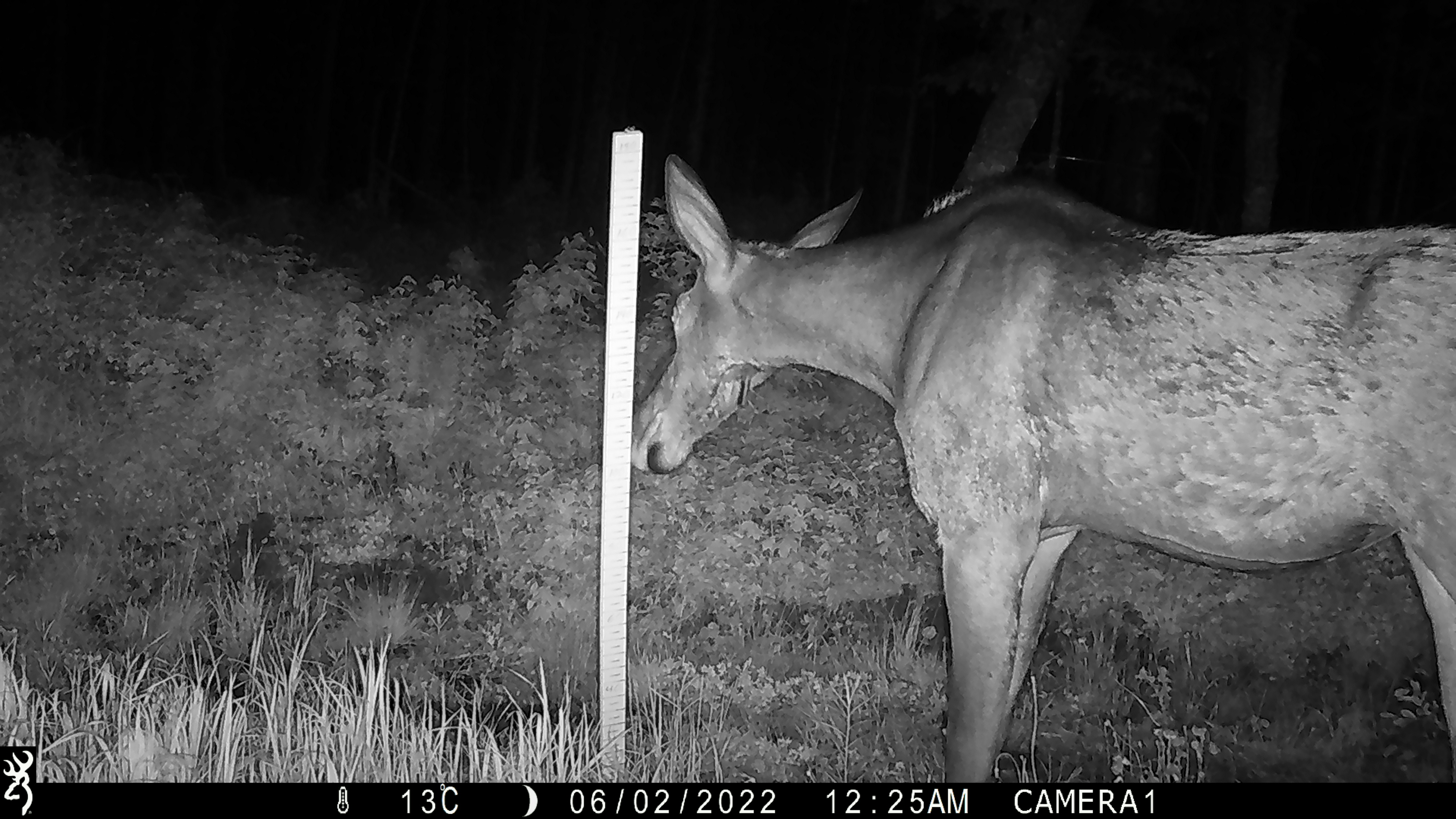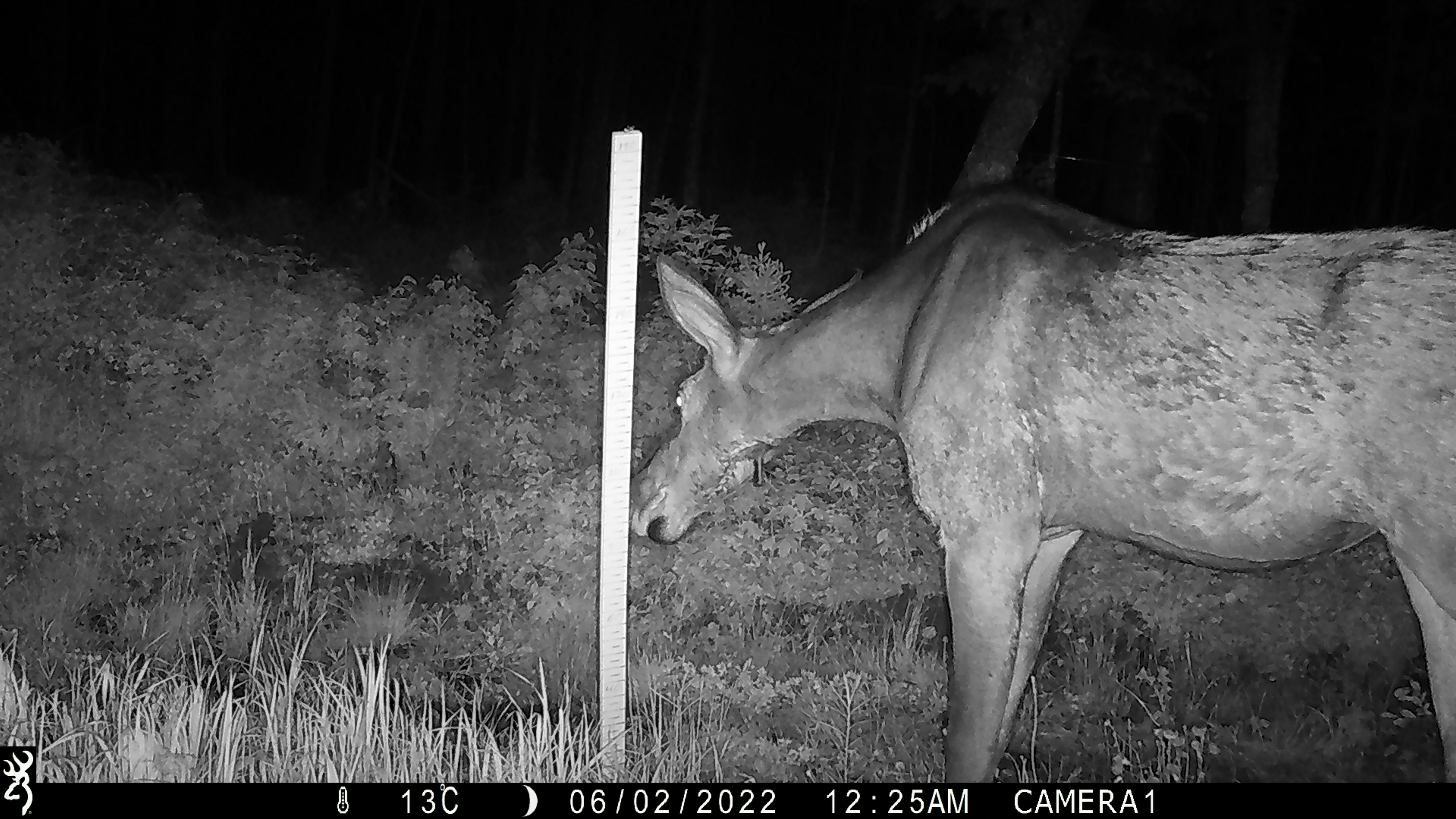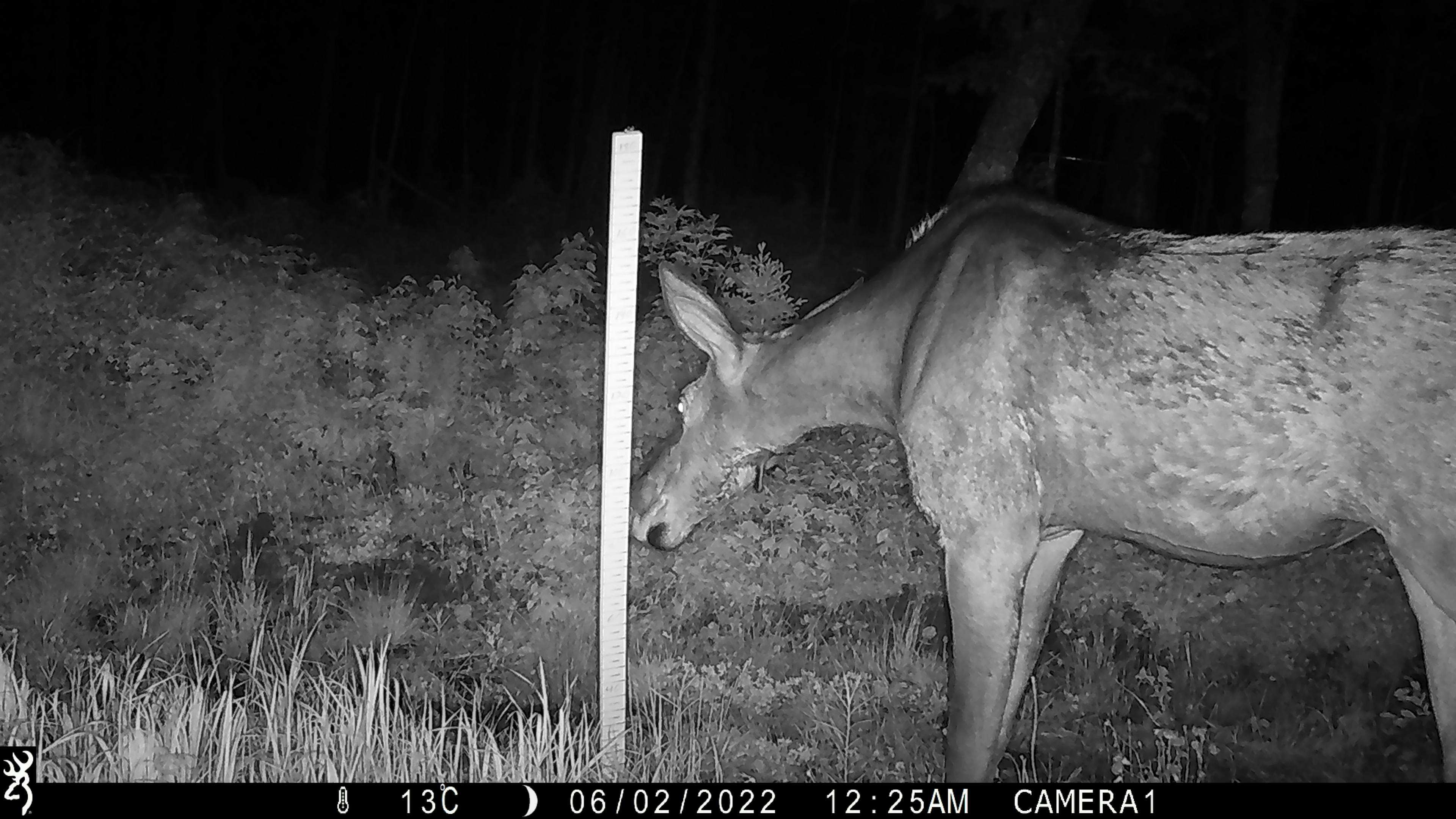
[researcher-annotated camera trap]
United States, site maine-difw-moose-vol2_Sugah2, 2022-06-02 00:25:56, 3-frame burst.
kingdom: Animalia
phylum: Chordata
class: Mammalia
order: Artiodactyla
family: Cervidae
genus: Alces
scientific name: Alces alces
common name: moose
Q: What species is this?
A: Moose (Alces alces).